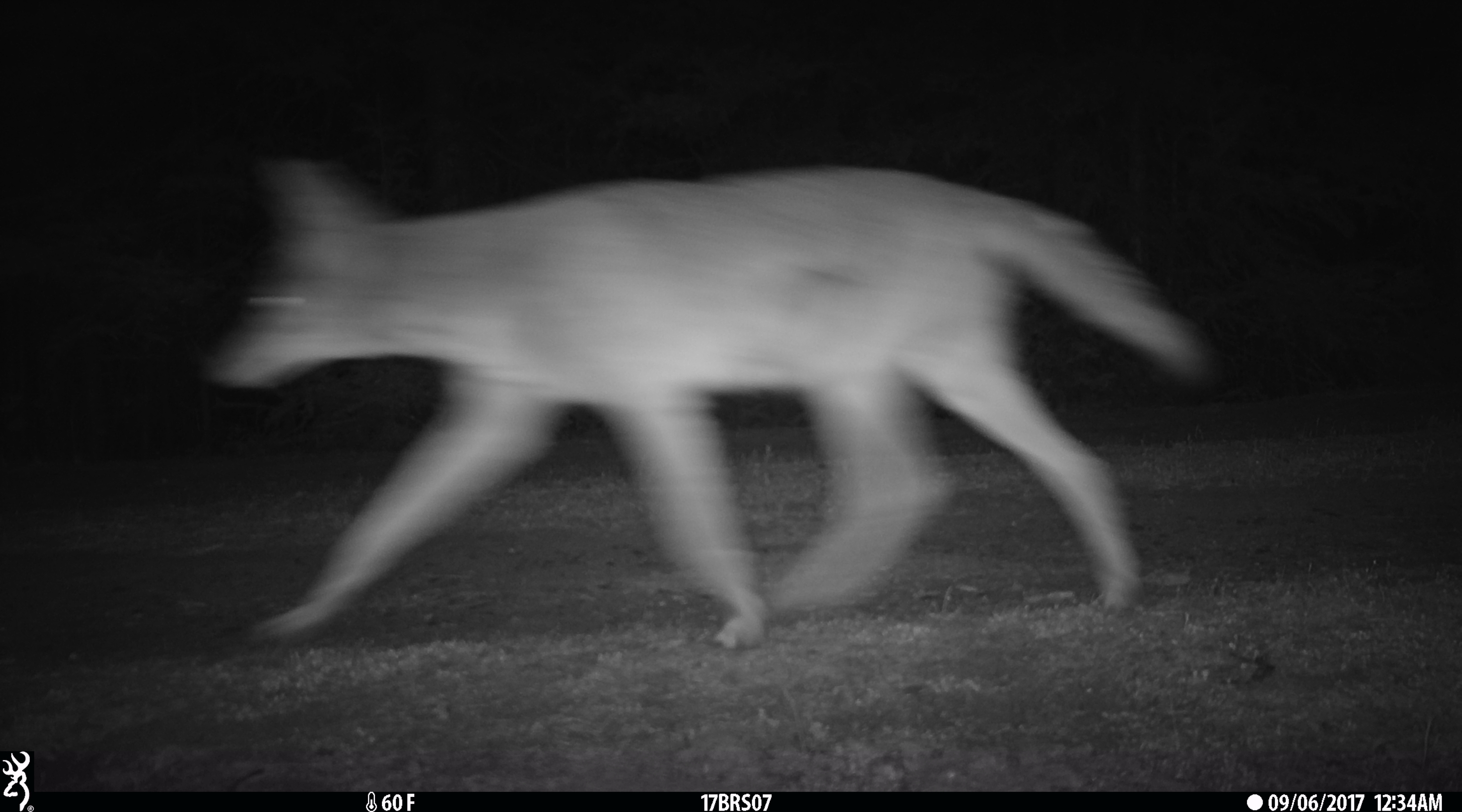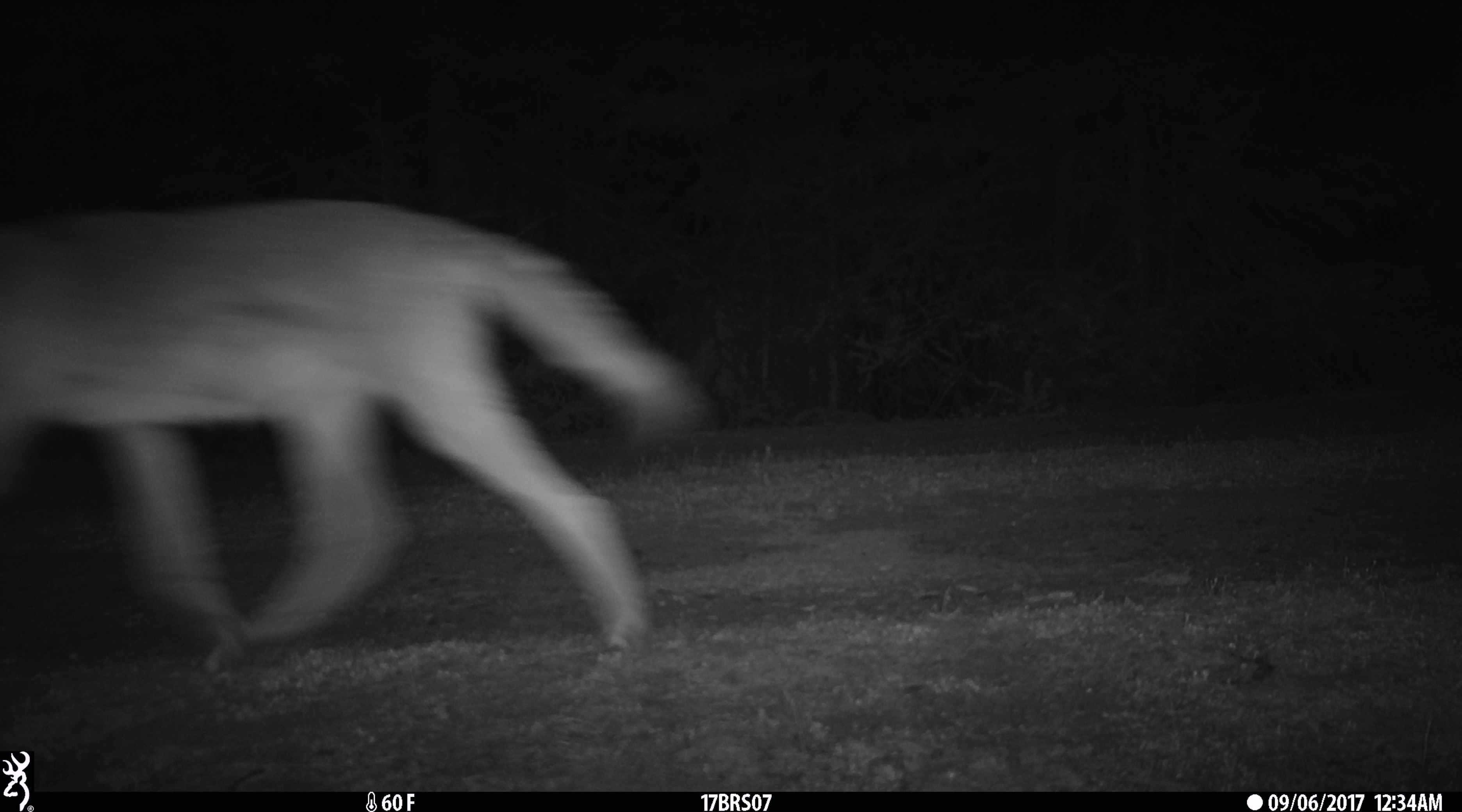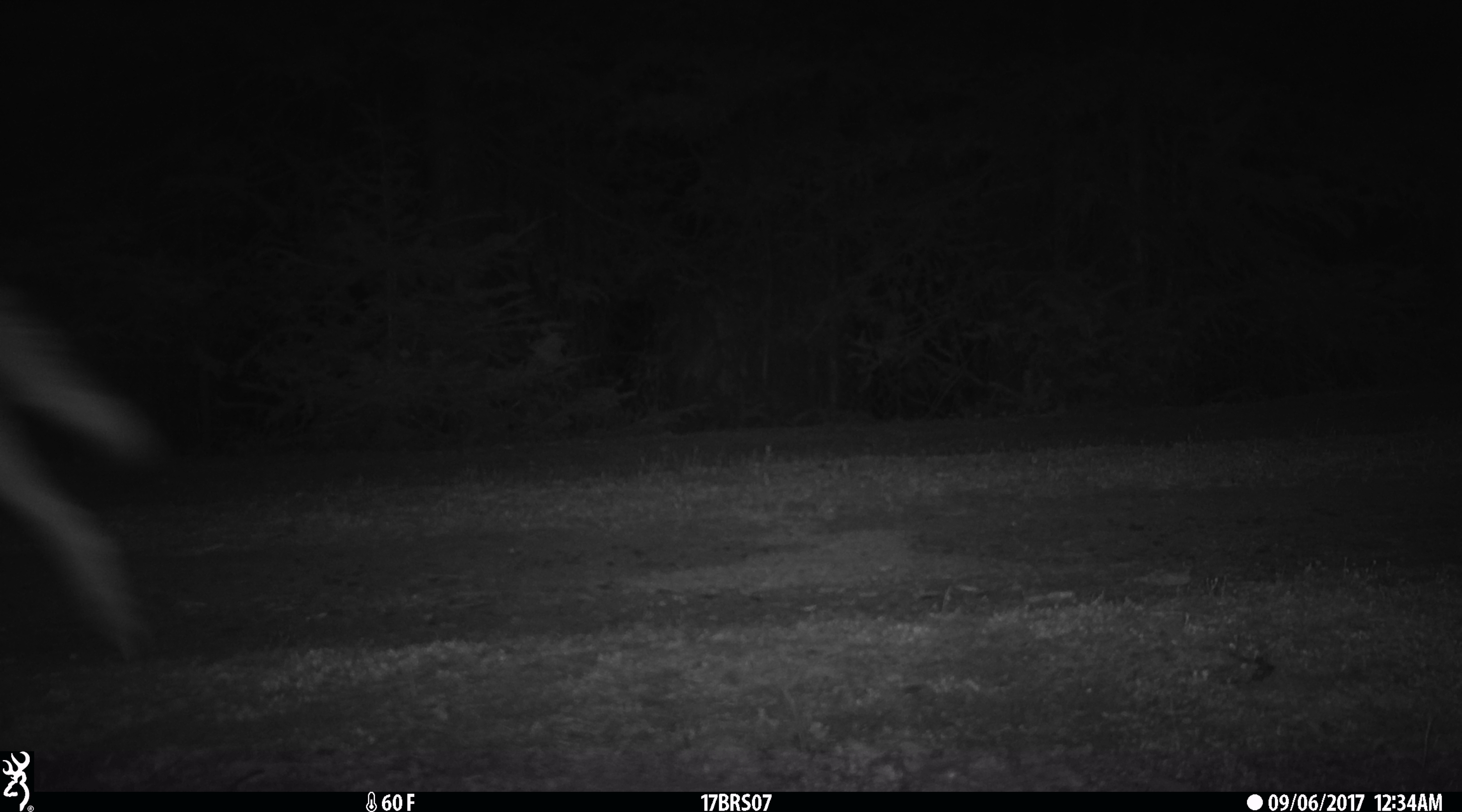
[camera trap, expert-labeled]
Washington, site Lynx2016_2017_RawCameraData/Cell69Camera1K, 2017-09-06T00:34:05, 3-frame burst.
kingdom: Animalia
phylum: Chordata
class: Mammalia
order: Carnivora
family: Canidae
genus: Canis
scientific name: Canis latrans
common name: coyote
Canis latrans (coyote). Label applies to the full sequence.